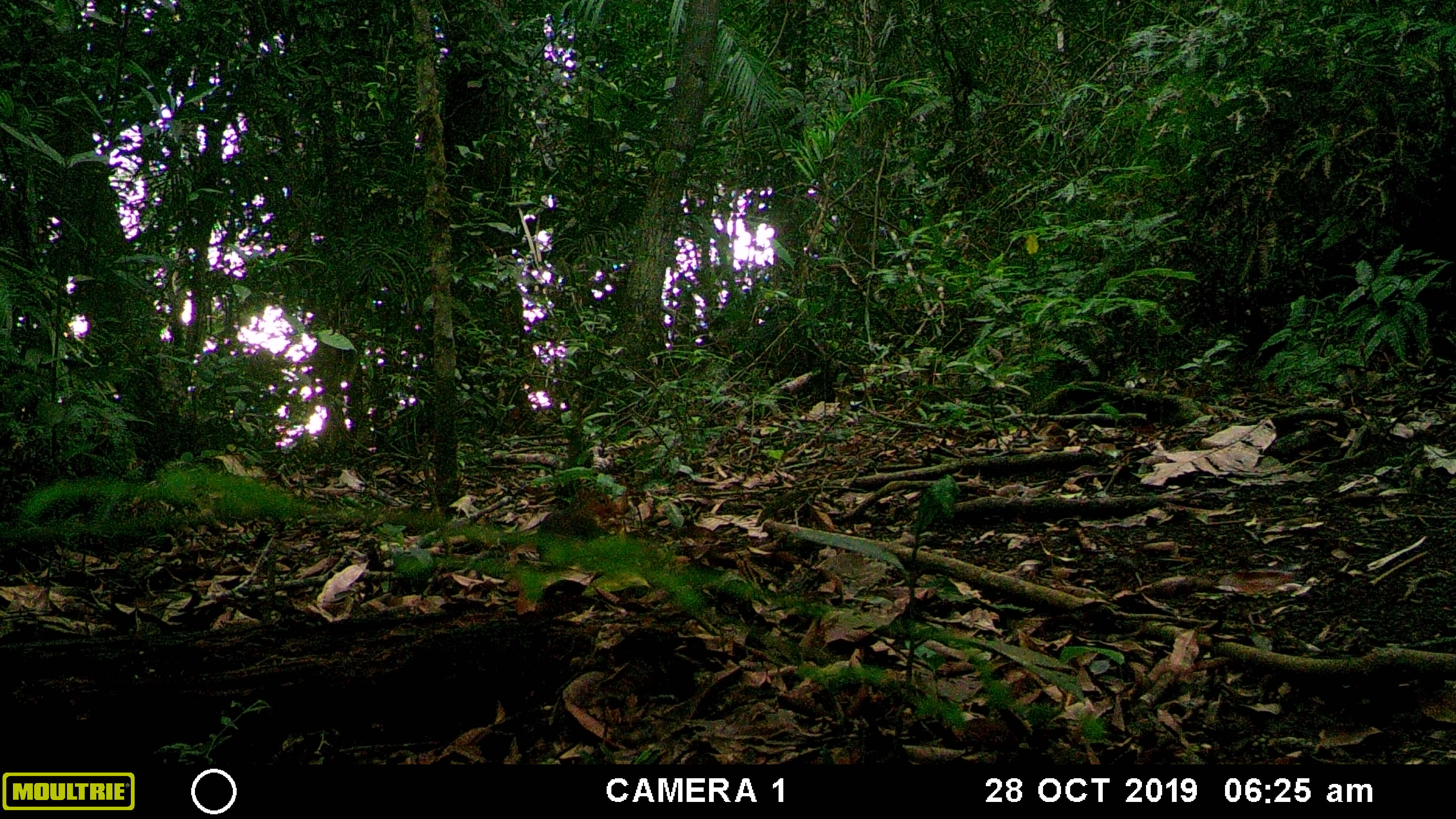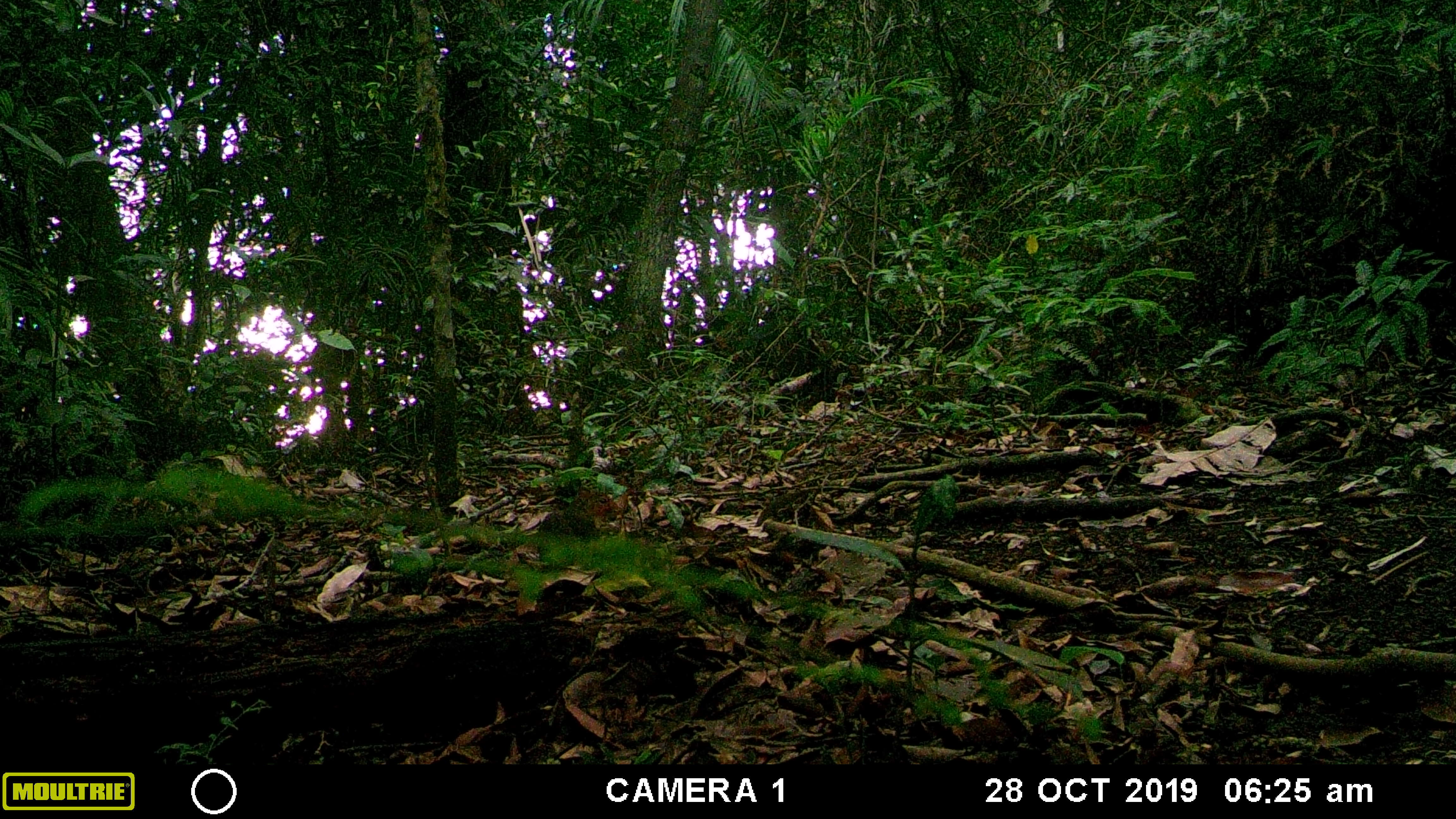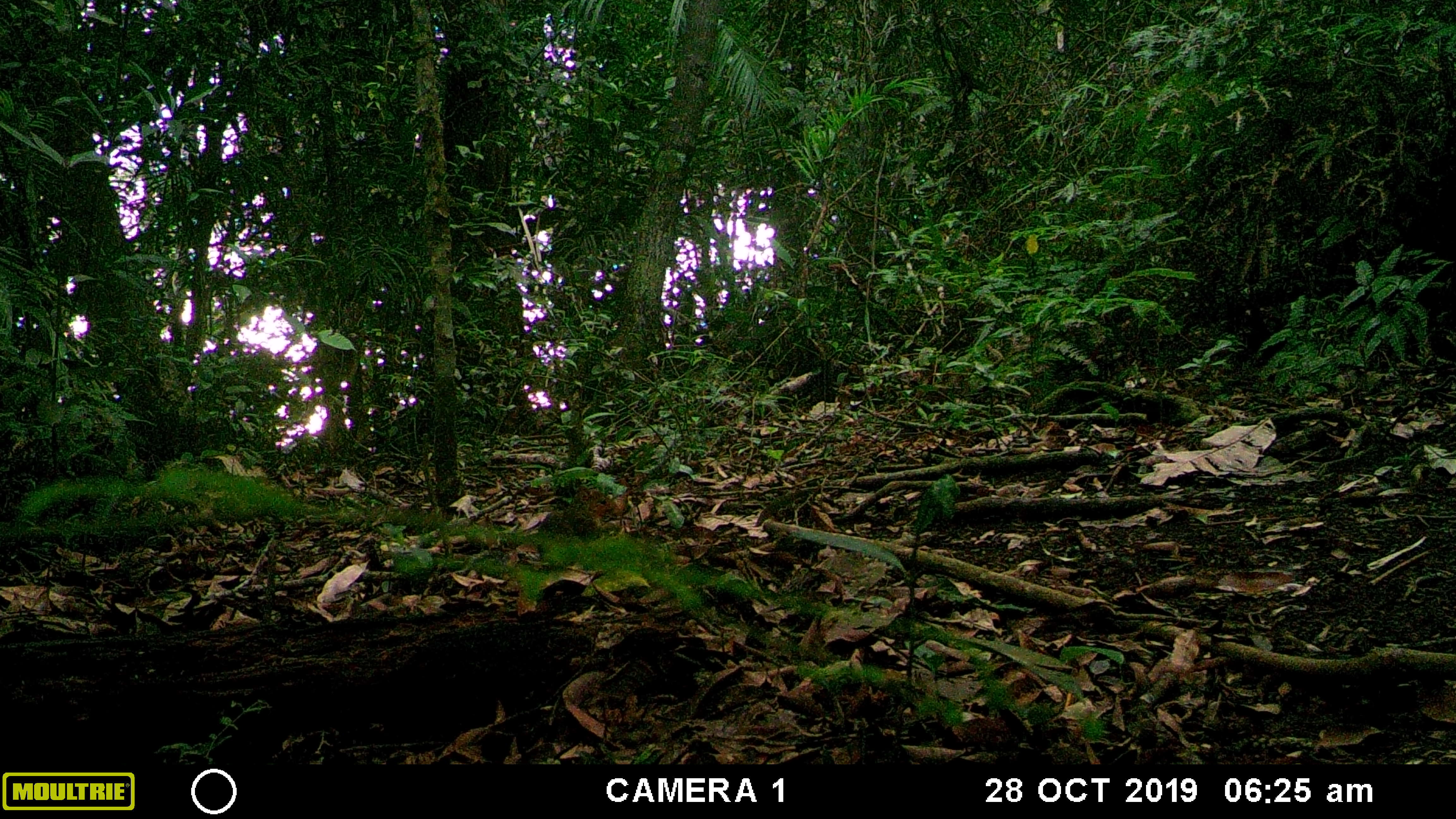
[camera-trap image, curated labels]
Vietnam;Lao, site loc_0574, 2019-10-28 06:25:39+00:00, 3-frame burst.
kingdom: Animalia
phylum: Chordata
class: Mammalia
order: Rodentia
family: Sciuridae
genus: Dremomys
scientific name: Dremomys rufigenis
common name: red-cheeked squirrel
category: red cheeked squirrel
Red cheeked squirrel (red-cheeked squirrel) (Dremomys rufigenis). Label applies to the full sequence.